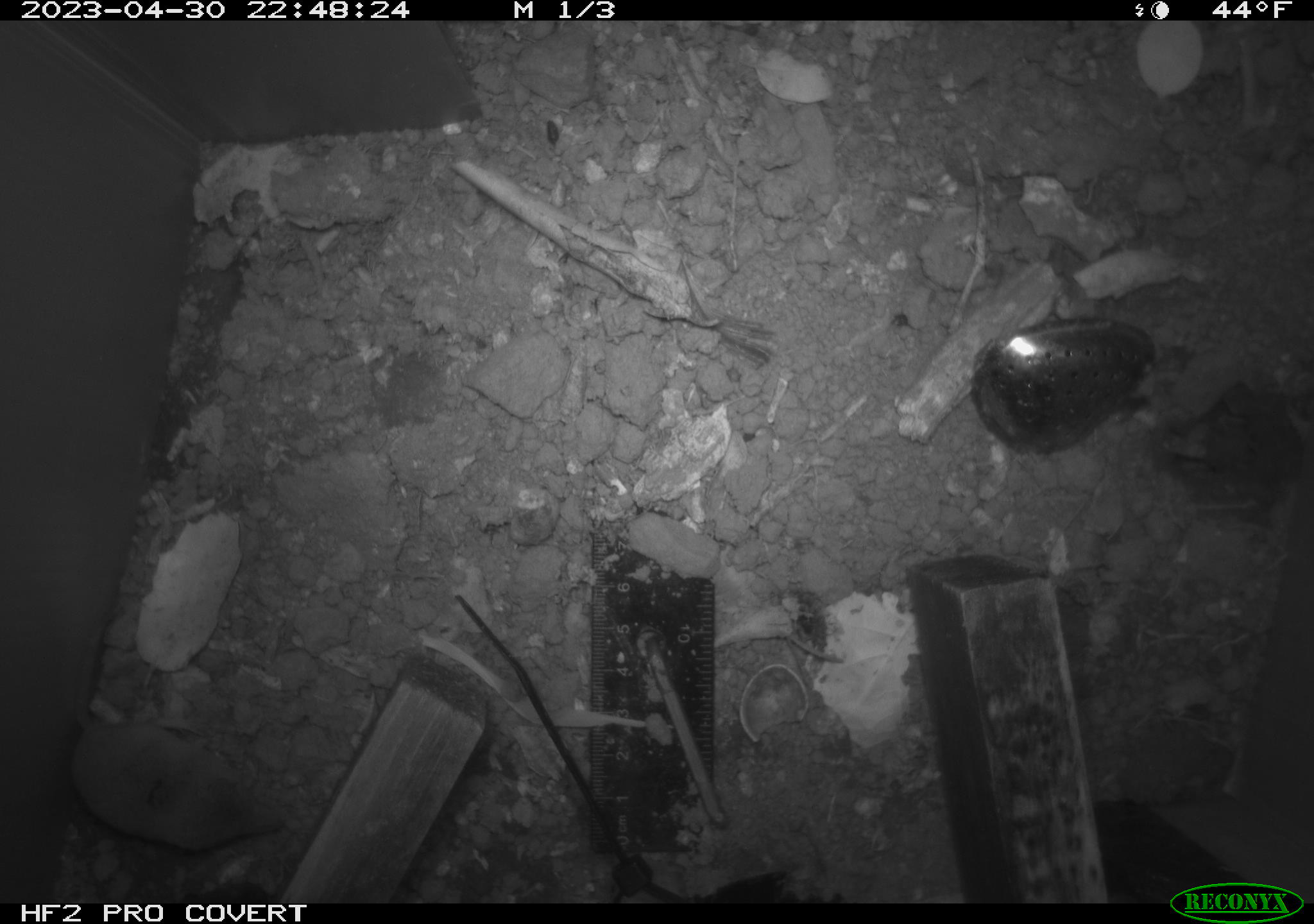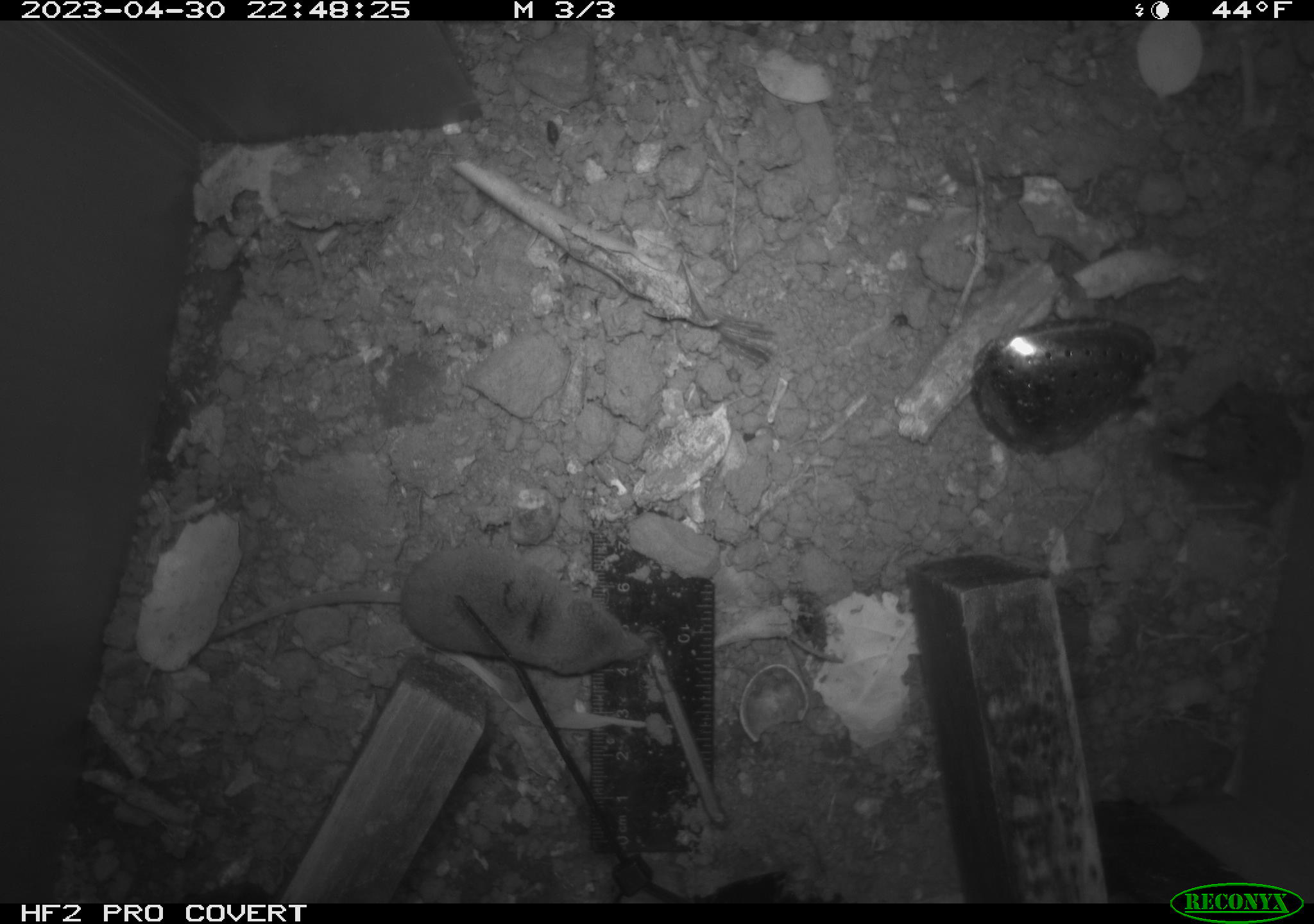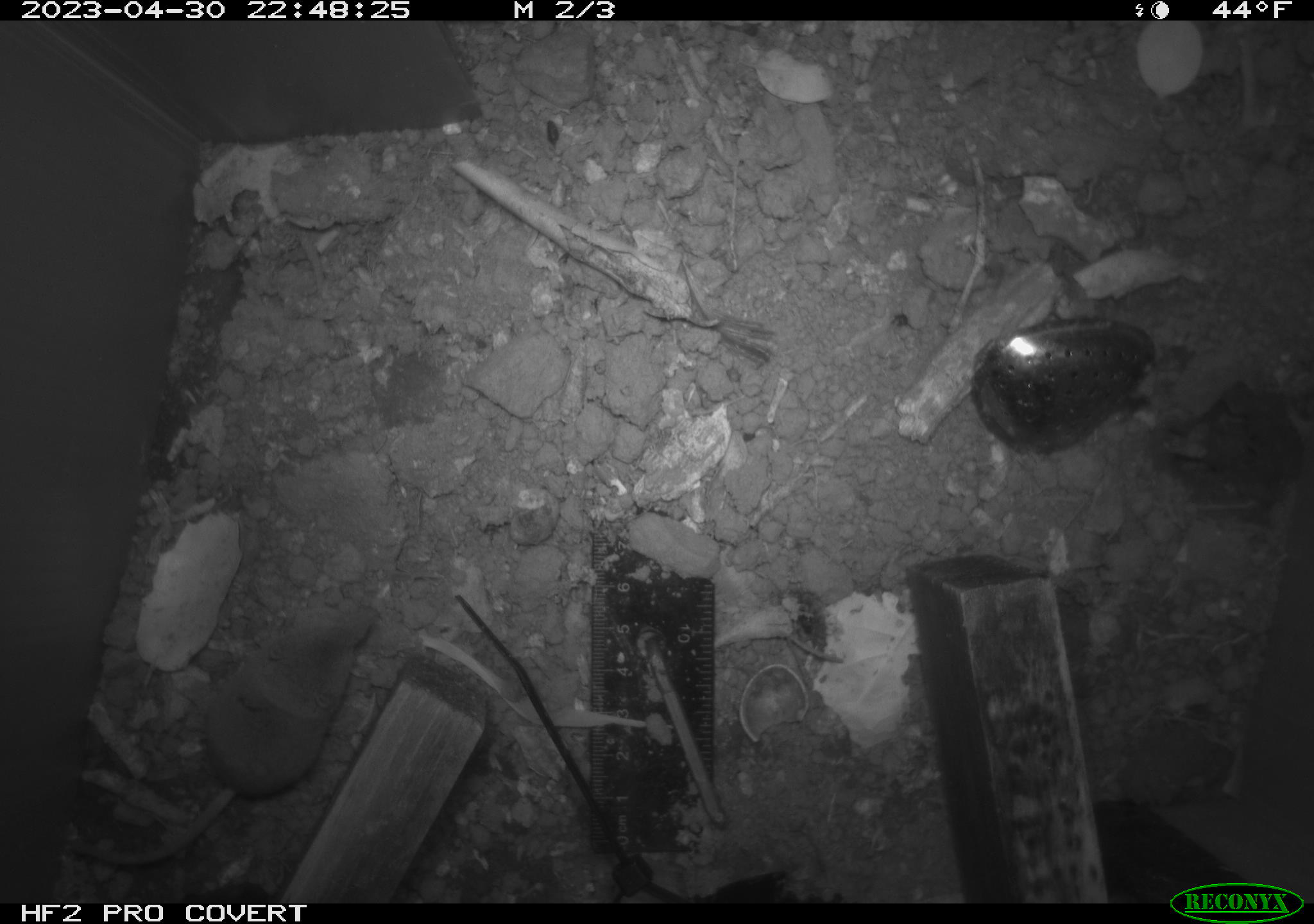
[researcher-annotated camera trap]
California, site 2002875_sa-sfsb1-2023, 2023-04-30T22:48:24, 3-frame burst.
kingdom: Animalia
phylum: Chordata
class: Mammalia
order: Eulipotyphla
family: Soricidae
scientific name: Soricidae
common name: shrews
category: soricidae family